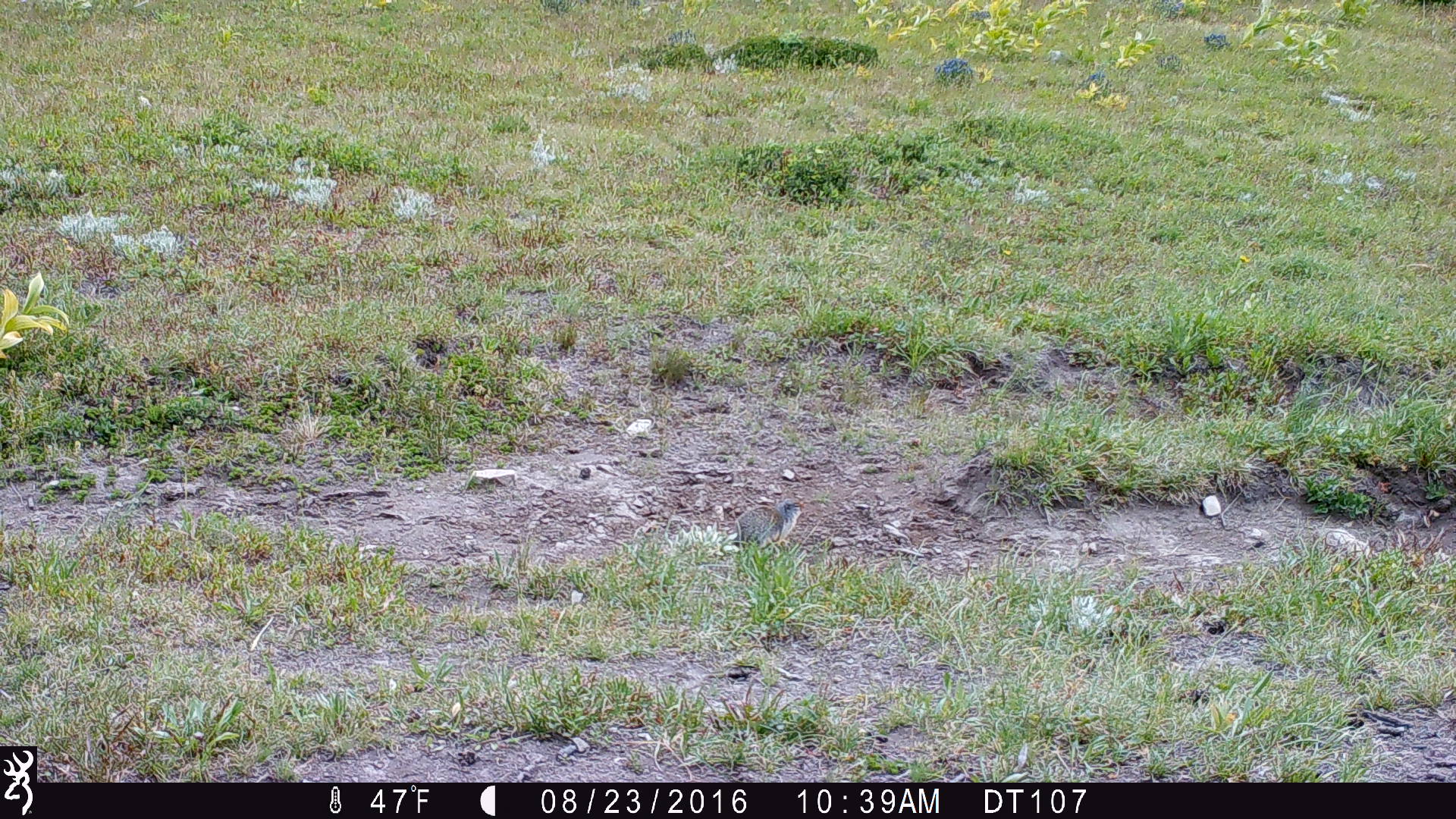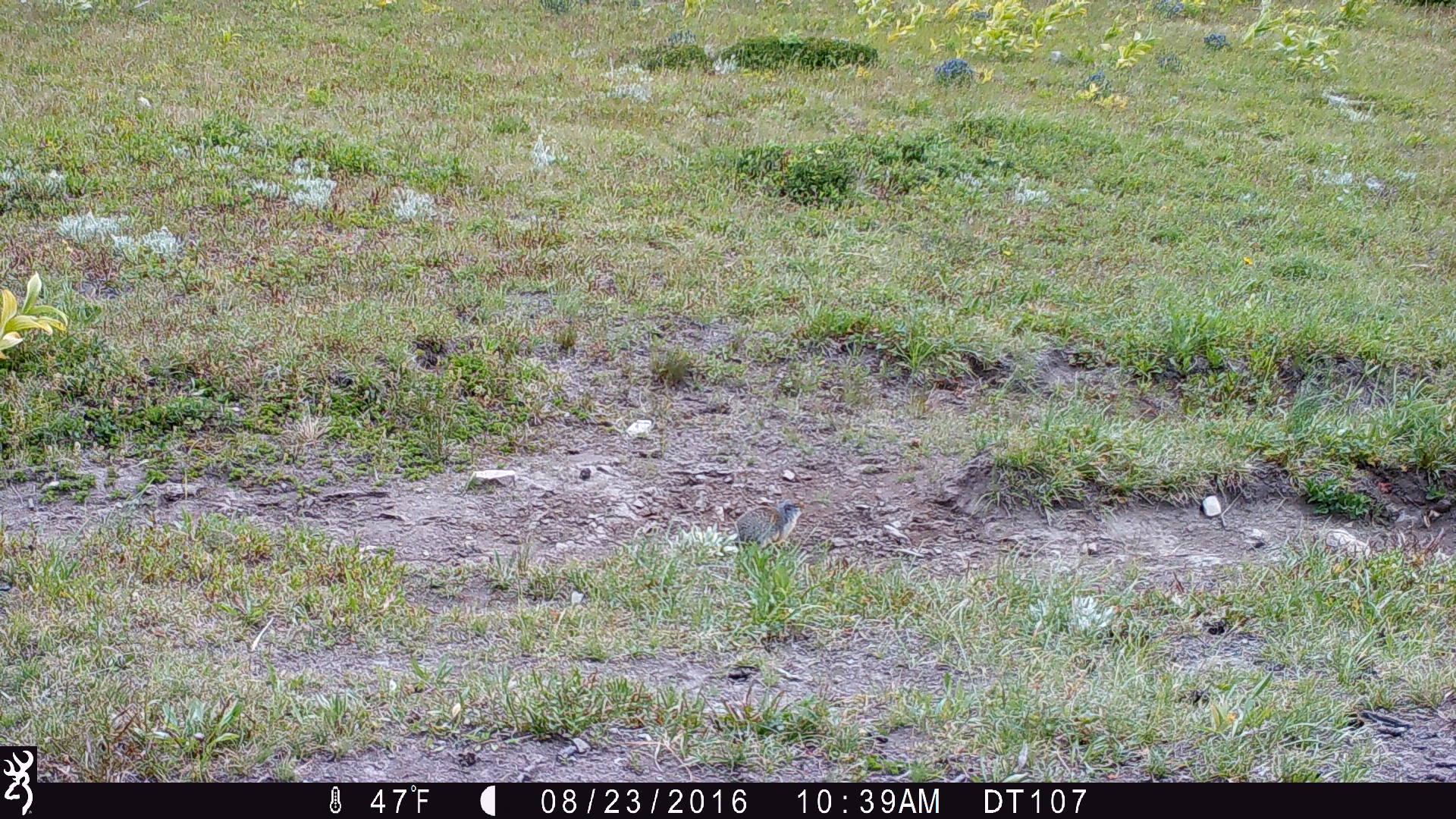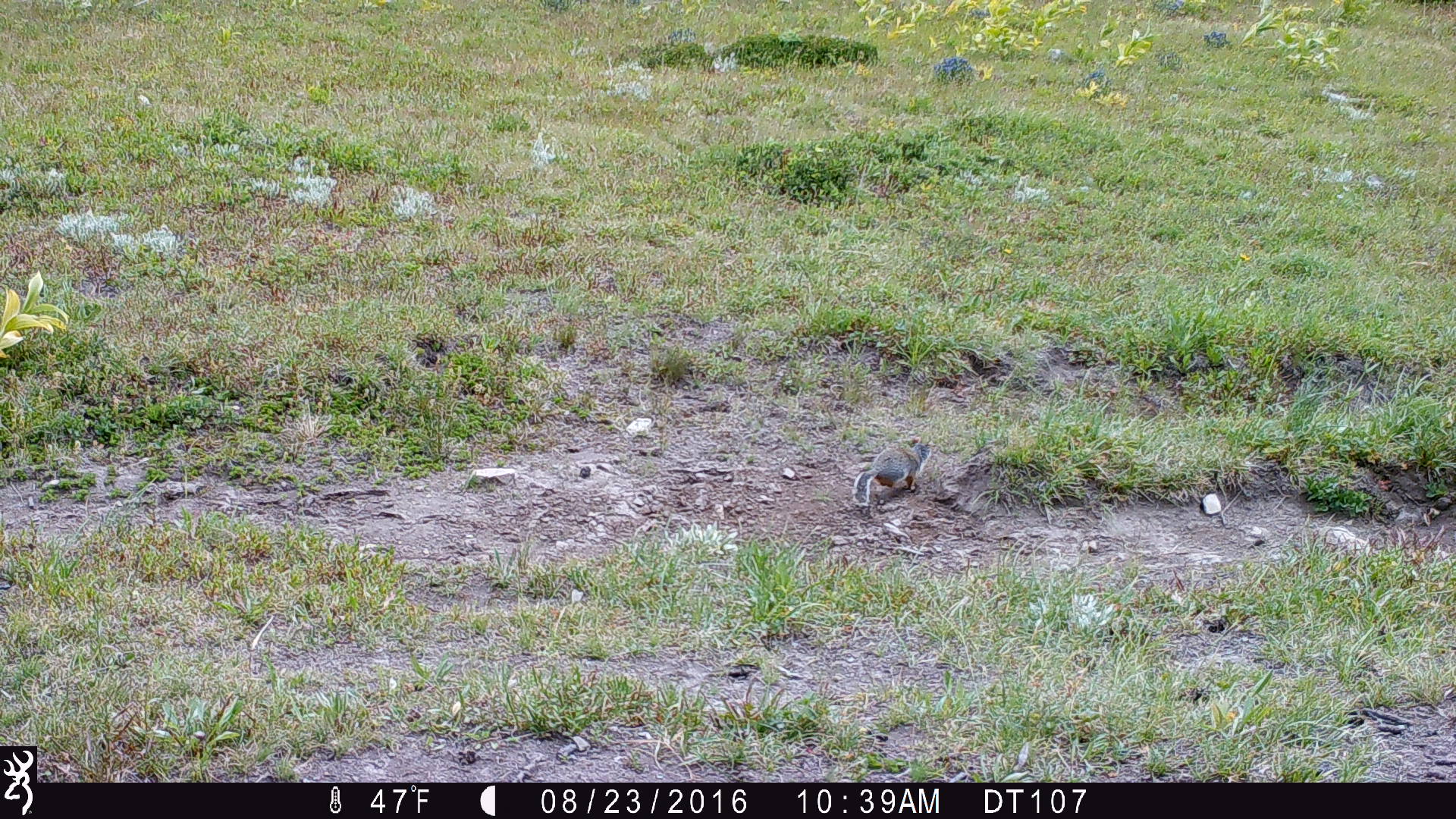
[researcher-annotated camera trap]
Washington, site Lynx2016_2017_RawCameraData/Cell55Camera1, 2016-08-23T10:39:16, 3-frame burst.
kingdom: Animalia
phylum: Chordata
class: Mammalia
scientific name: Mammalia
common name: small mammal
Small mammal (Mammalia). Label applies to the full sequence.